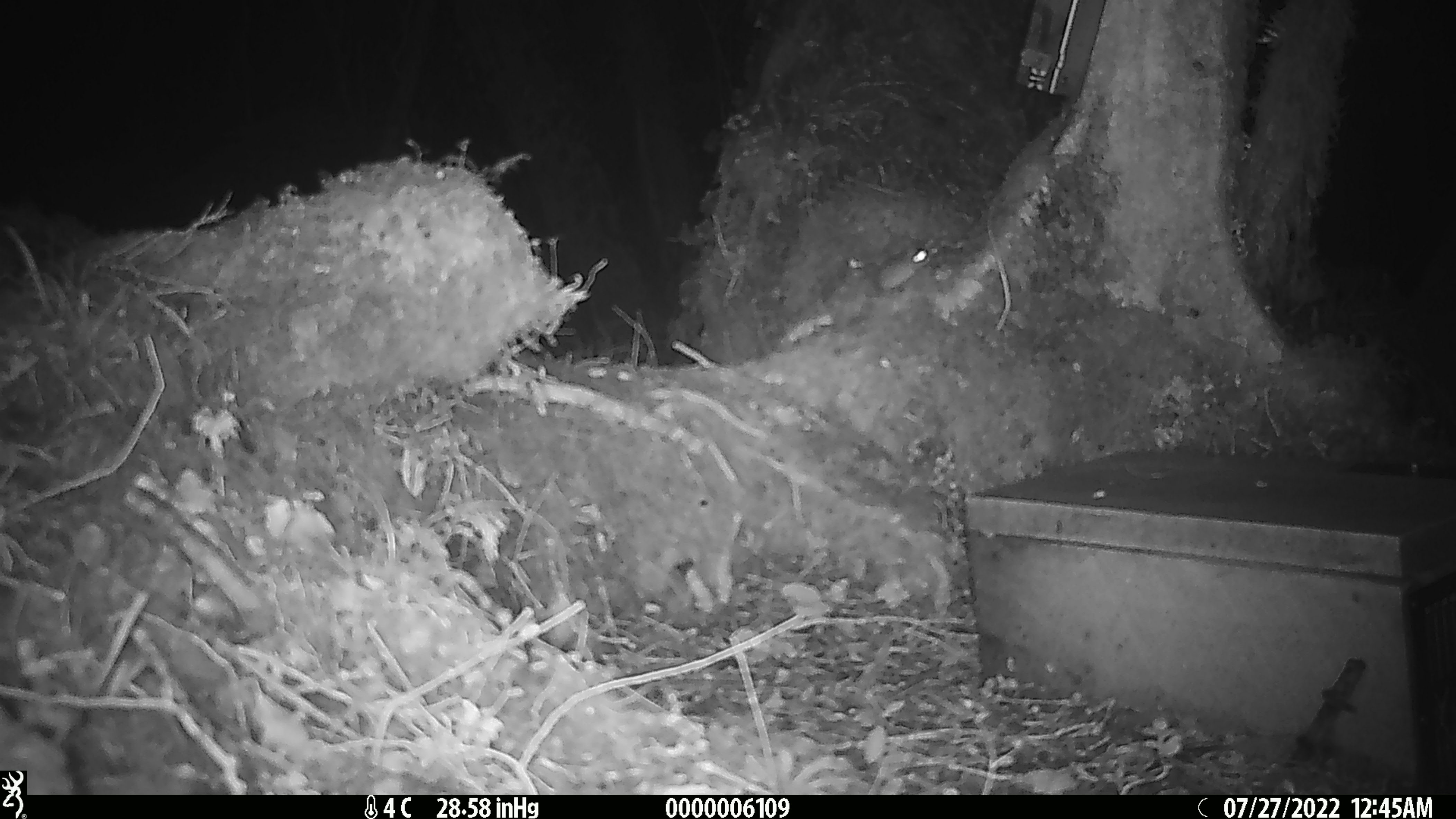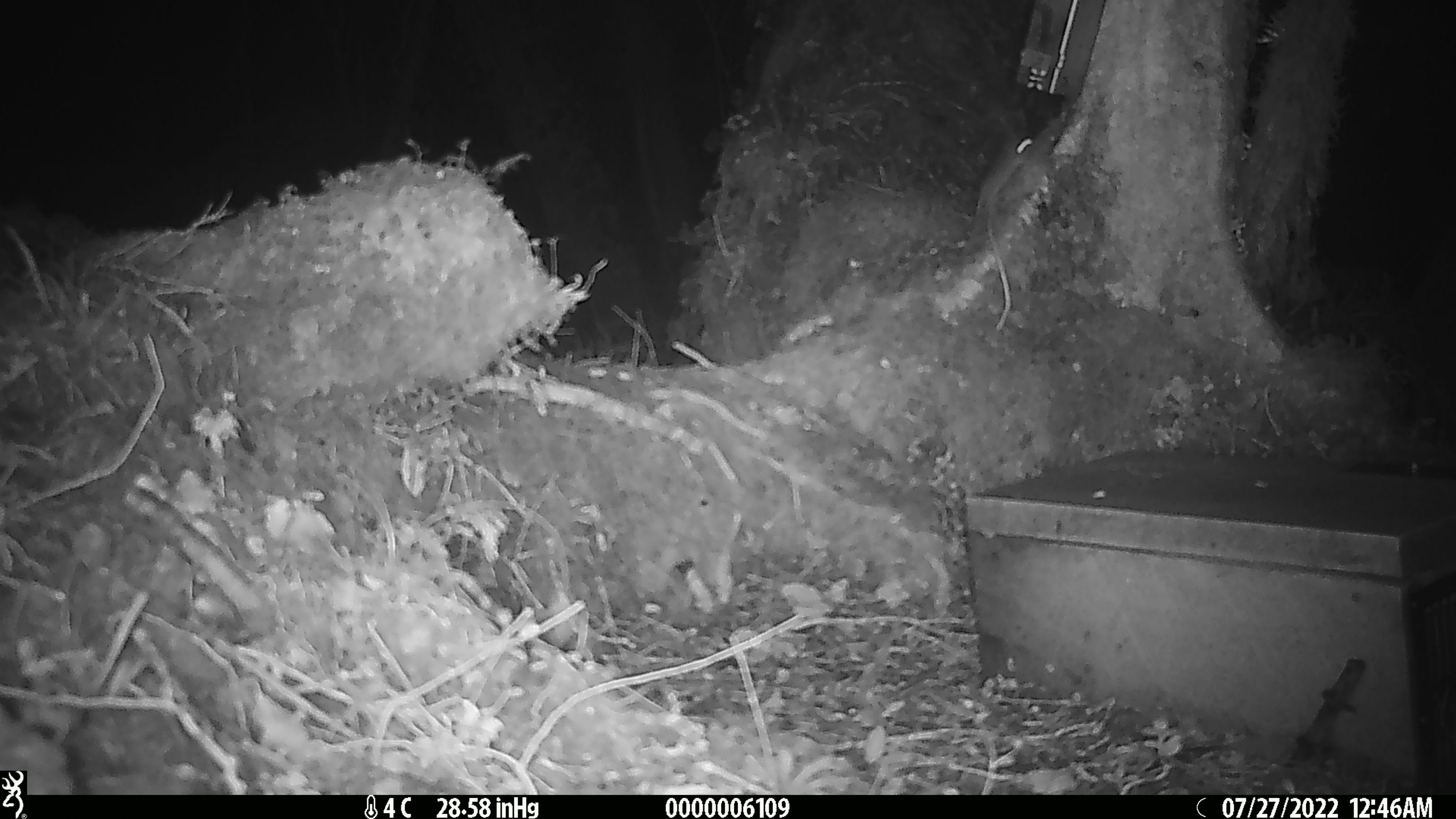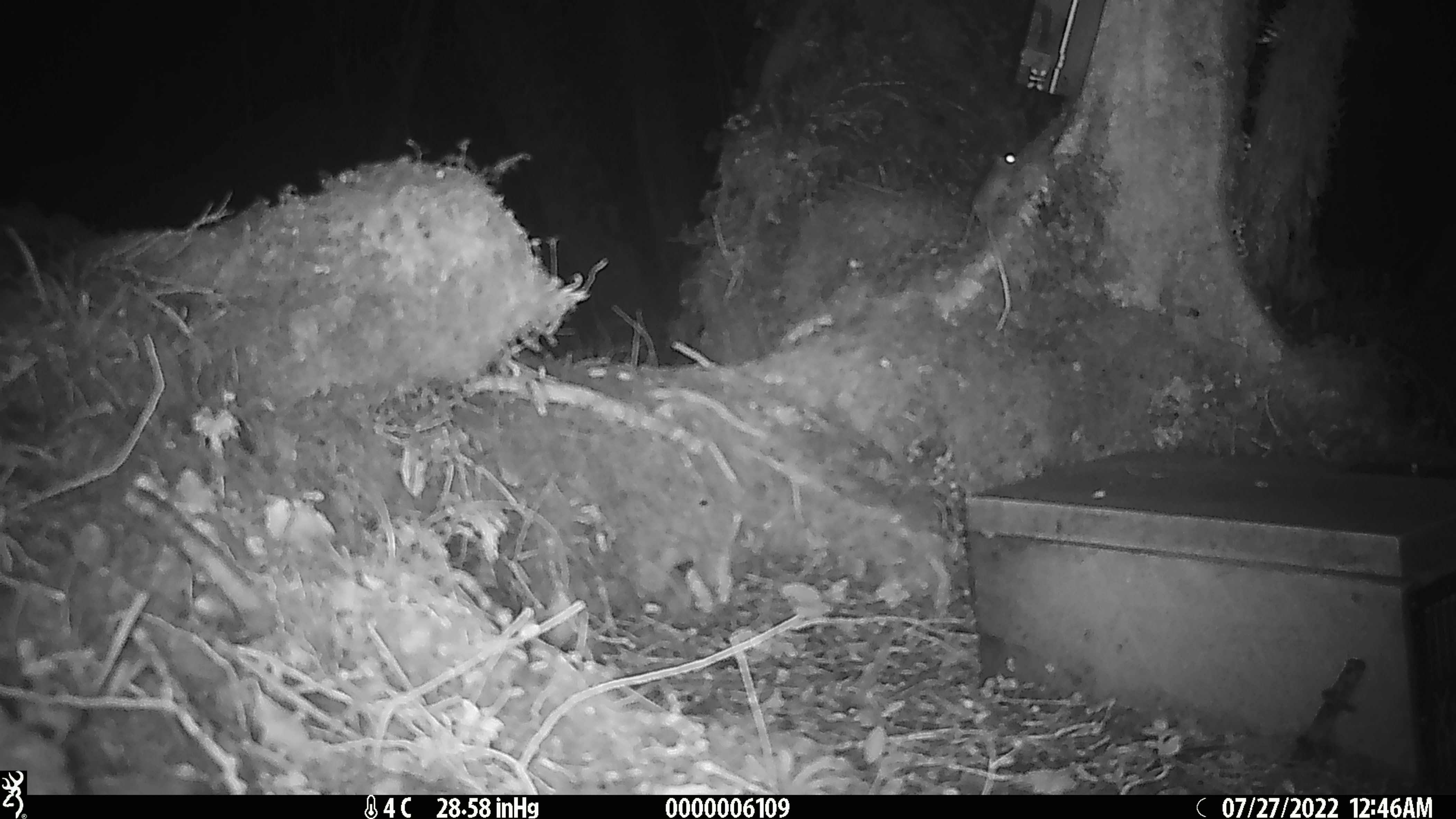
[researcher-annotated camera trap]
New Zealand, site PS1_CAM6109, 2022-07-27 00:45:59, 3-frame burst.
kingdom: Animalia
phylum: Chordata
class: Mammalia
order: Rodentia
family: Muridae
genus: Mus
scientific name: Mus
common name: mouse